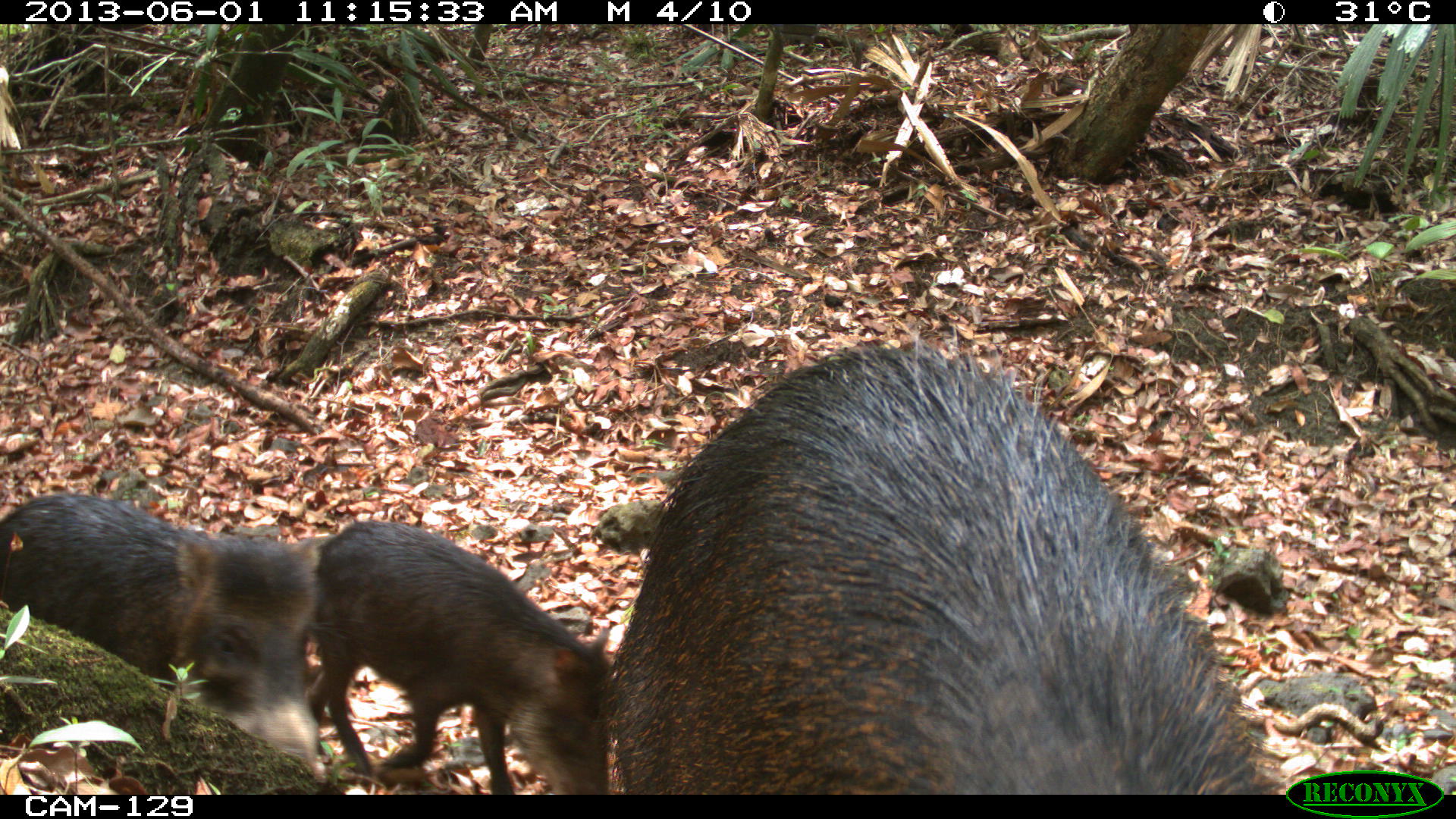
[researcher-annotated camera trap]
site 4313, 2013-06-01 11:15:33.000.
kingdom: Animalia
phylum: Chordata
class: Mammalia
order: Artiodactyla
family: Tayassuidae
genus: Tayassu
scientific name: Tayassu pecari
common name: white-lipped peccary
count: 6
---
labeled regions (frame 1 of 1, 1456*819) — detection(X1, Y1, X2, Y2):
tayassu pecari: detection(609, 338, 1276, 794); detection(0, 495, 331, 782); detection(305, 520, 613, 795)